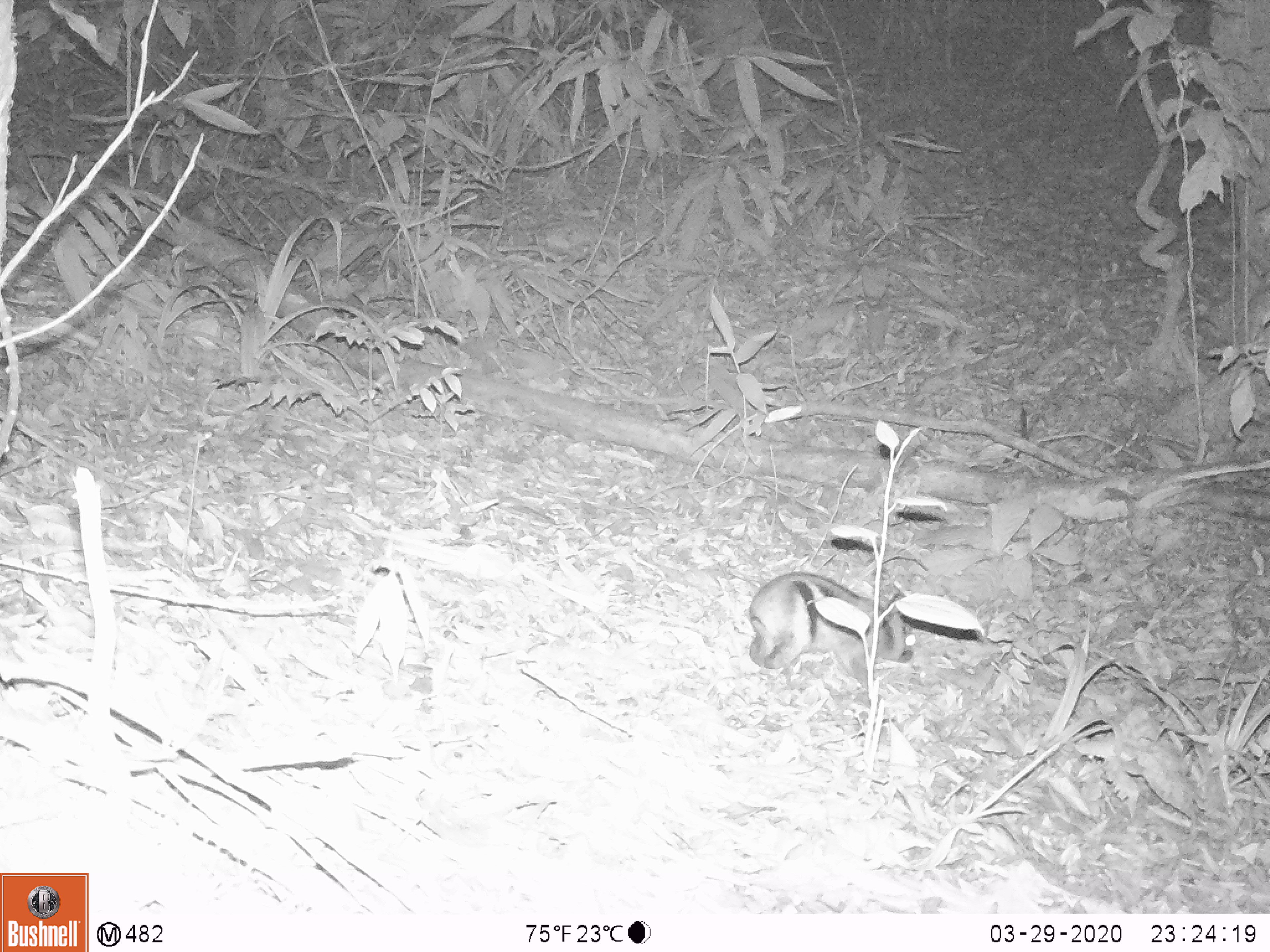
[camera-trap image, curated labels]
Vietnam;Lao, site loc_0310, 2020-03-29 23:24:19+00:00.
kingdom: Animalia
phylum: Chordata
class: Mammalia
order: Lagomorpha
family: Leporidae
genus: Nesolagus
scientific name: Nesolagus timminsi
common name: annamite striped rabbit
Annamite striped rabbit (Nesolagus timminsi). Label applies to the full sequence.